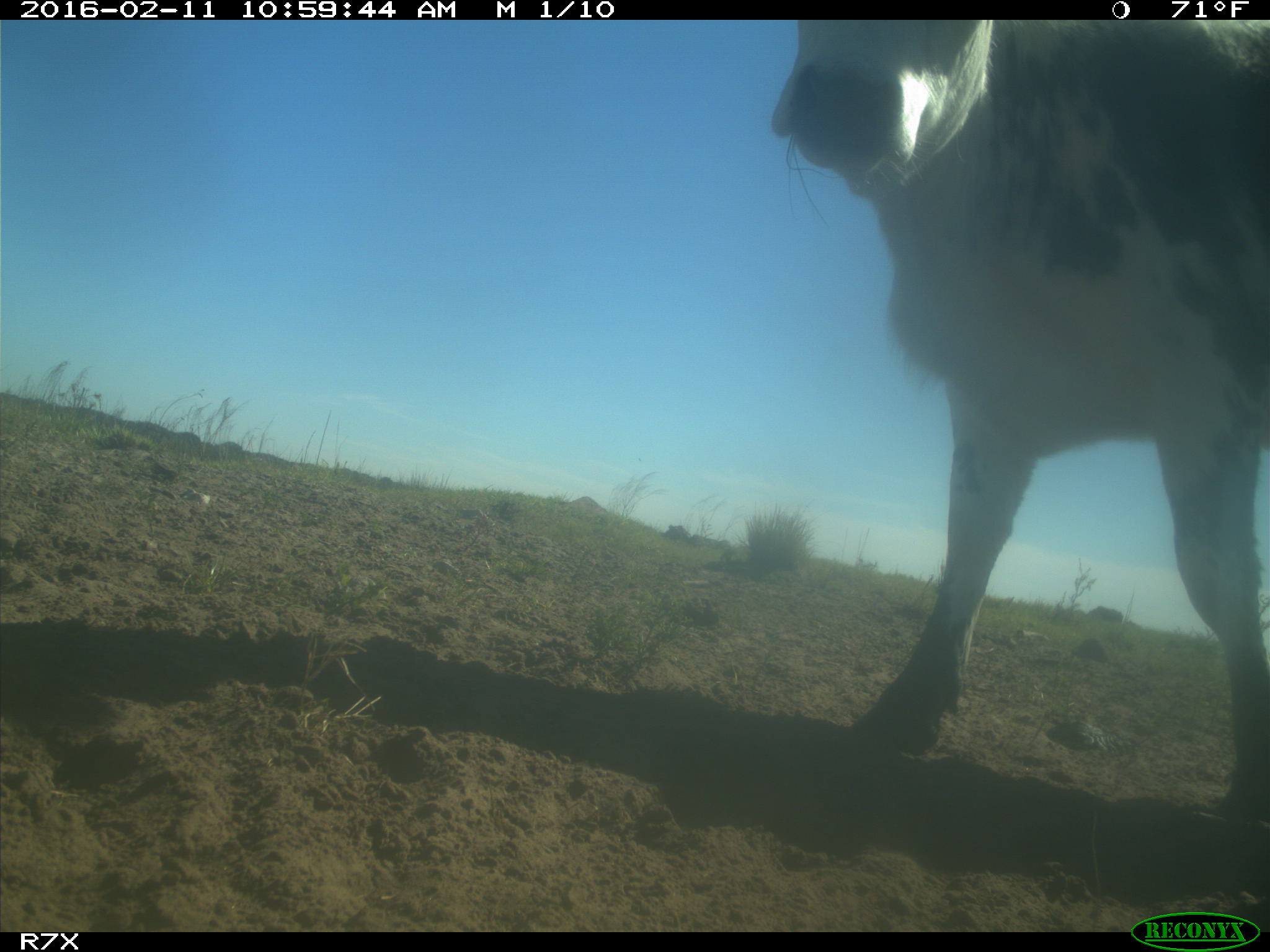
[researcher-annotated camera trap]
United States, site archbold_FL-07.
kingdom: Animalia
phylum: Chordata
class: Mammalia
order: Artiodactyla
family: Bovidae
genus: Bos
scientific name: Bos taurus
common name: domestic cow